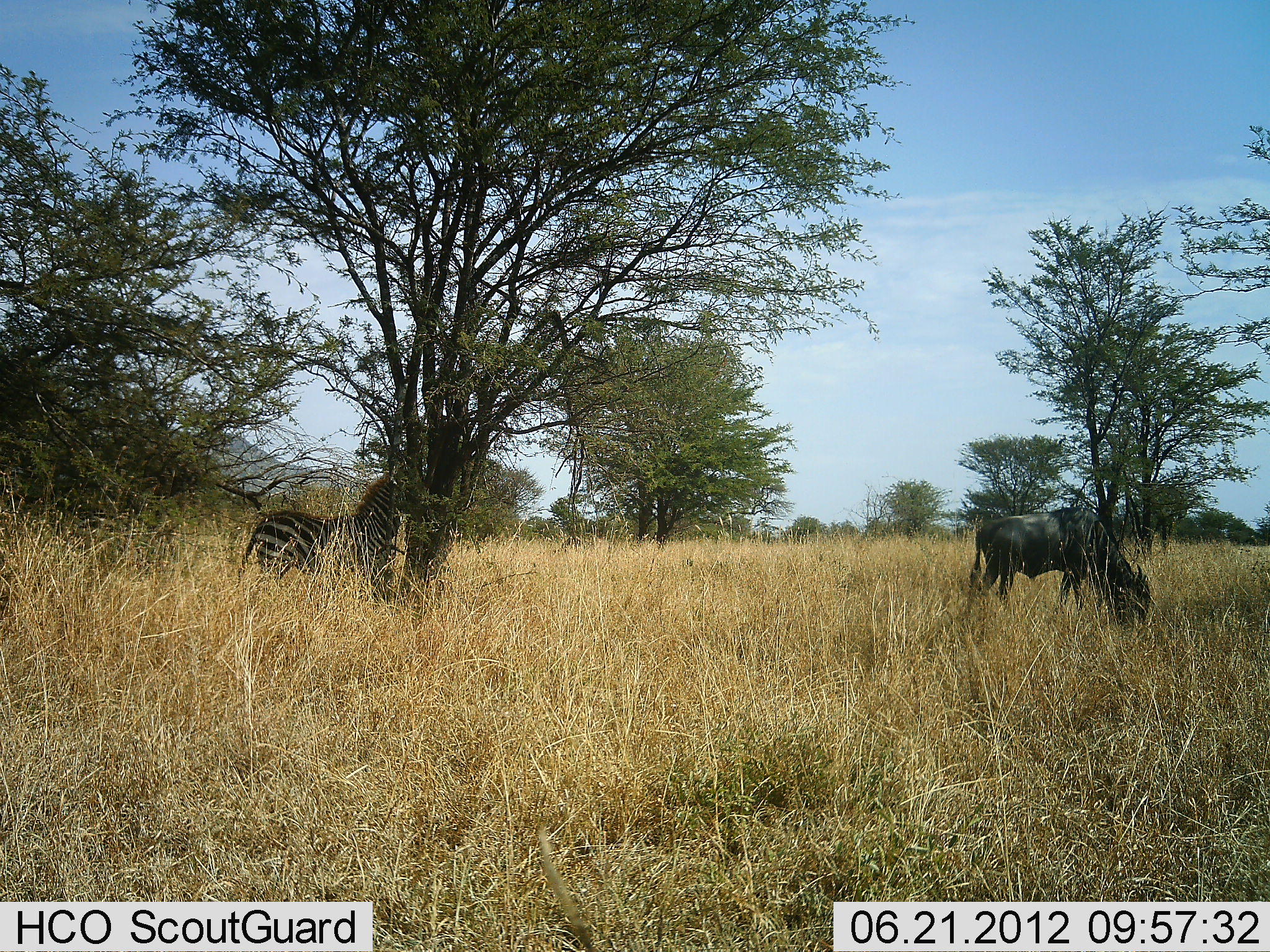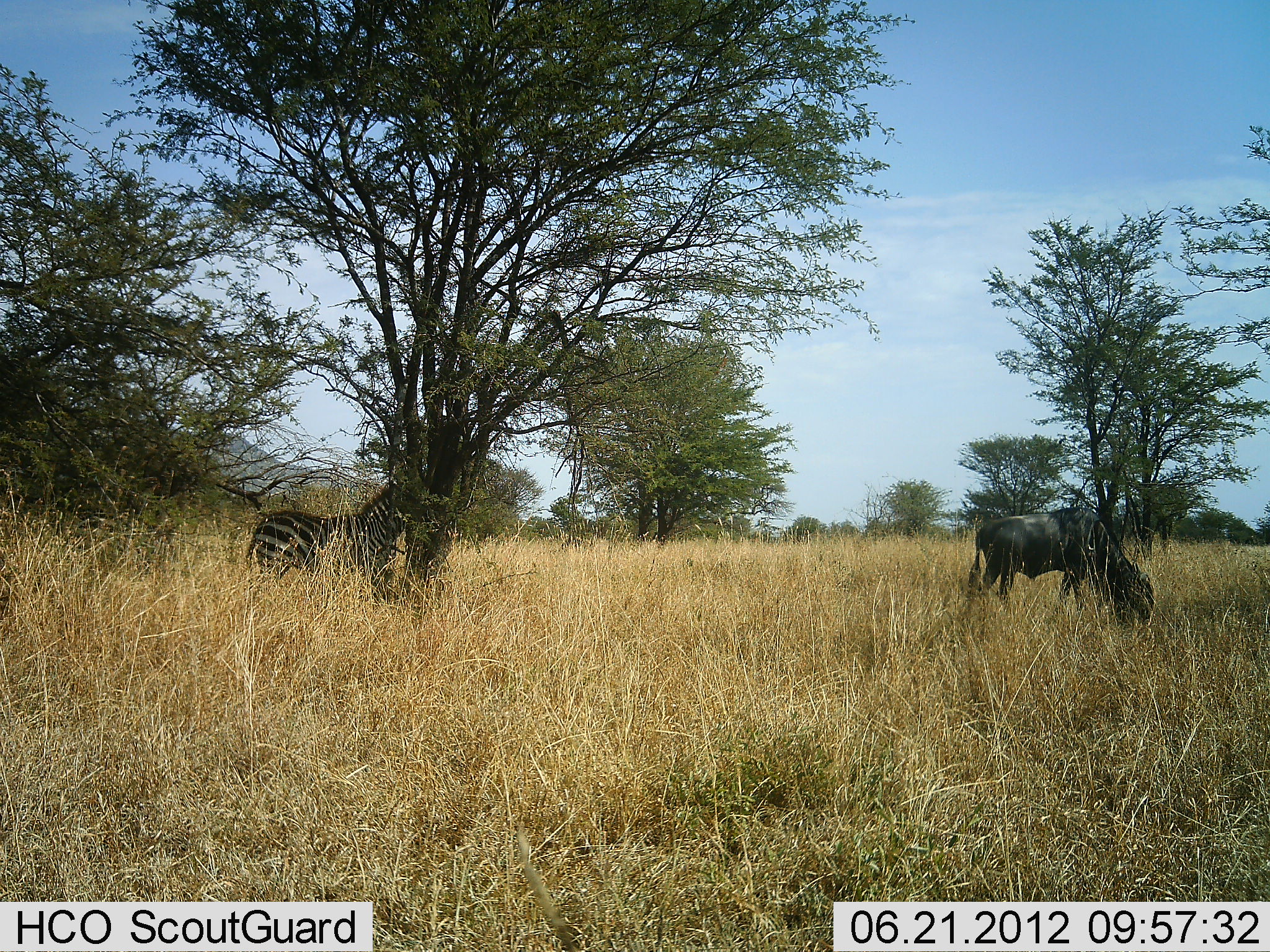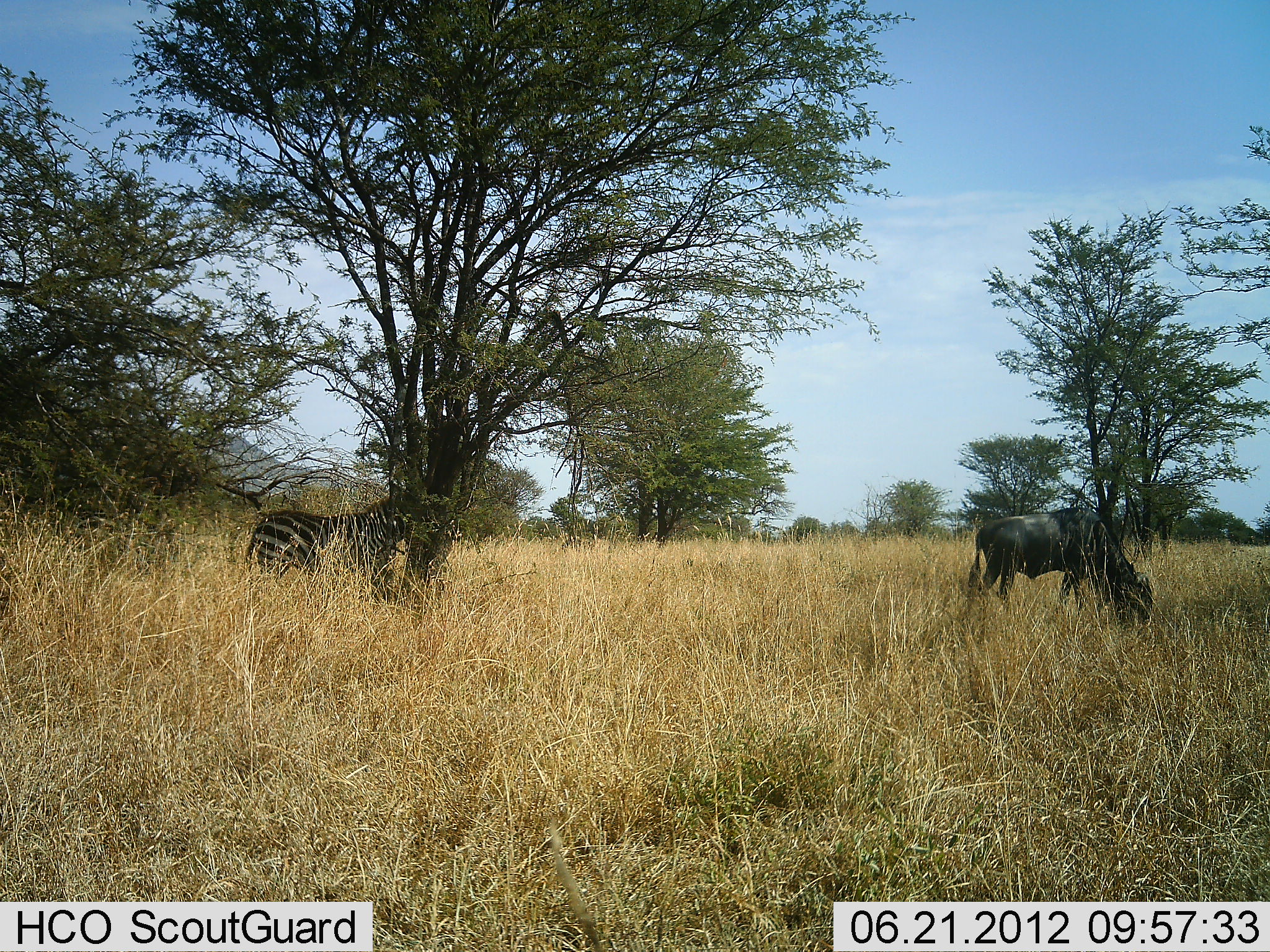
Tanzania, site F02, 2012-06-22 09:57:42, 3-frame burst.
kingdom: Animalia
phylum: Chordata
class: Mammalia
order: Artiodactyla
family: Bovidae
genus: Connochaetes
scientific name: Connochaetes taurinus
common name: blue wildebeest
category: wildebeest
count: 1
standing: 20%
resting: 0%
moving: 0%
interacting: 0%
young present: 0%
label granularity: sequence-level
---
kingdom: Animalia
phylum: Chordata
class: Mammalia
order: Perissodactyla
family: Equidae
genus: Equus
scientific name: Equus quagga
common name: plains zebra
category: zebra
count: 1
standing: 91%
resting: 0%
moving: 0%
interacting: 0%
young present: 0%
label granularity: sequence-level